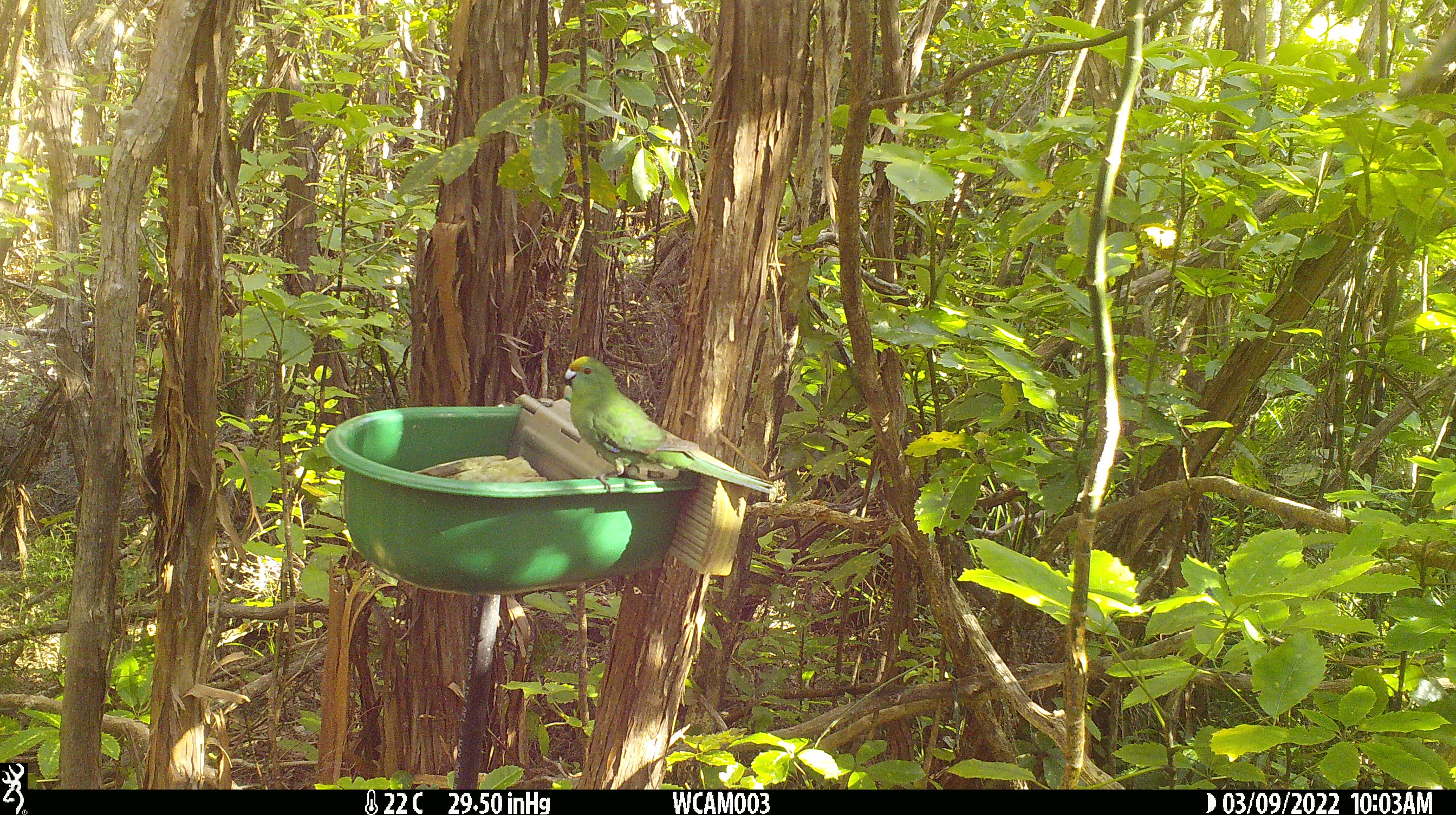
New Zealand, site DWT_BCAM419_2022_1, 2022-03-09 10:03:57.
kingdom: Animalia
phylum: Chordata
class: Aves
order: Psittaciformes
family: Psittaculidae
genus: Cyanoramphus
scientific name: Cyanoramphus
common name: parakeet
Parakeet (Cyanoramphus).